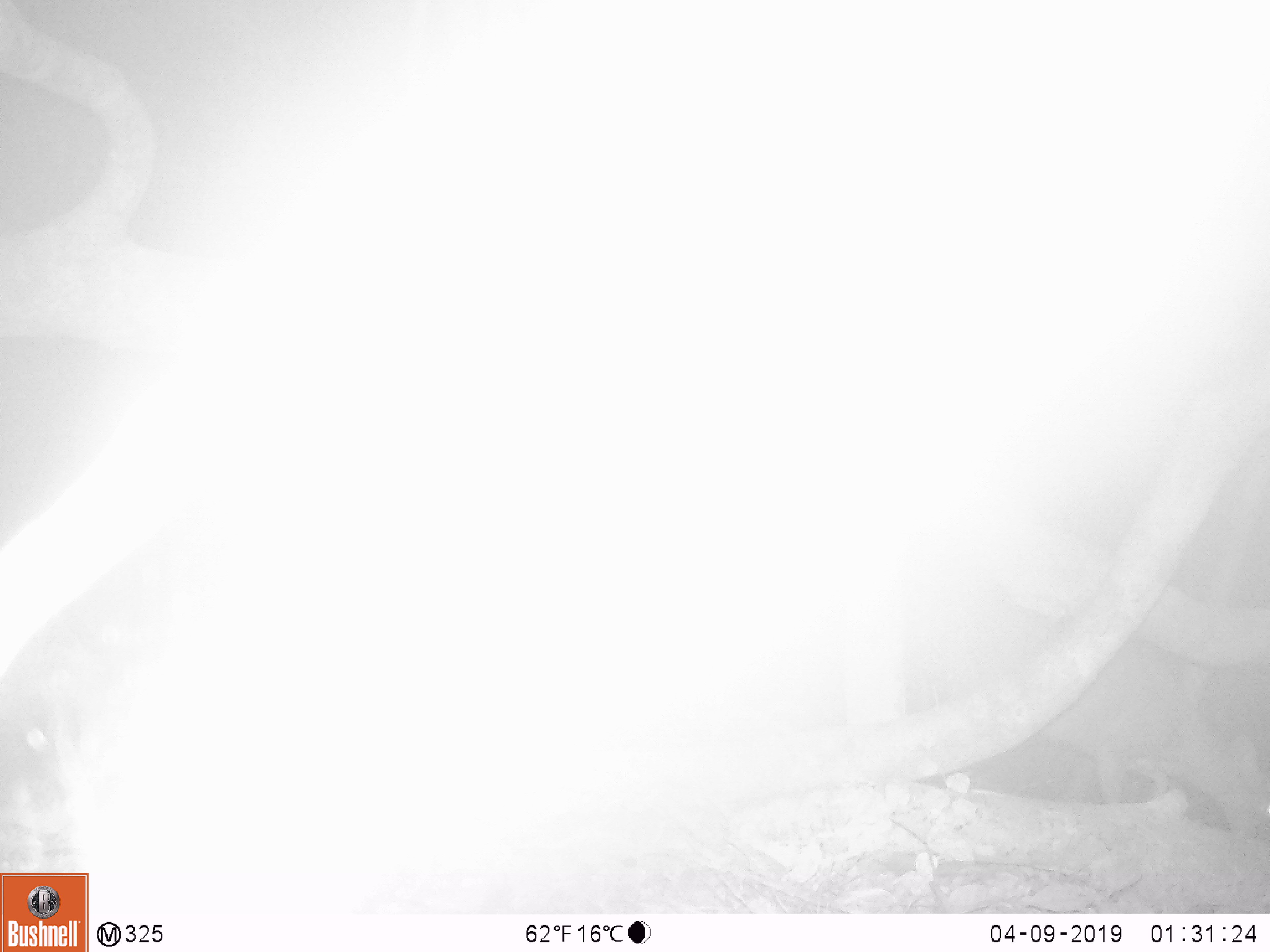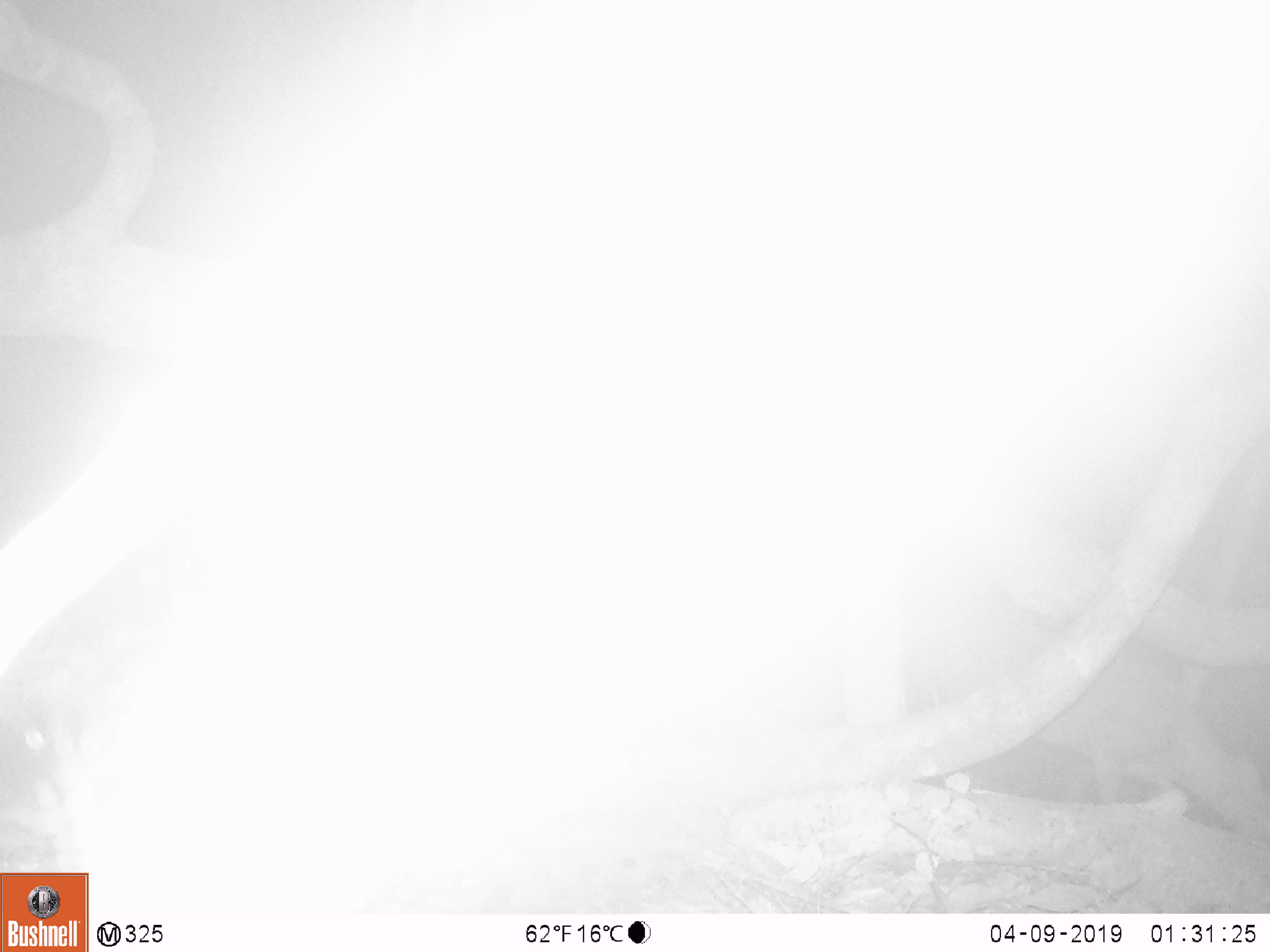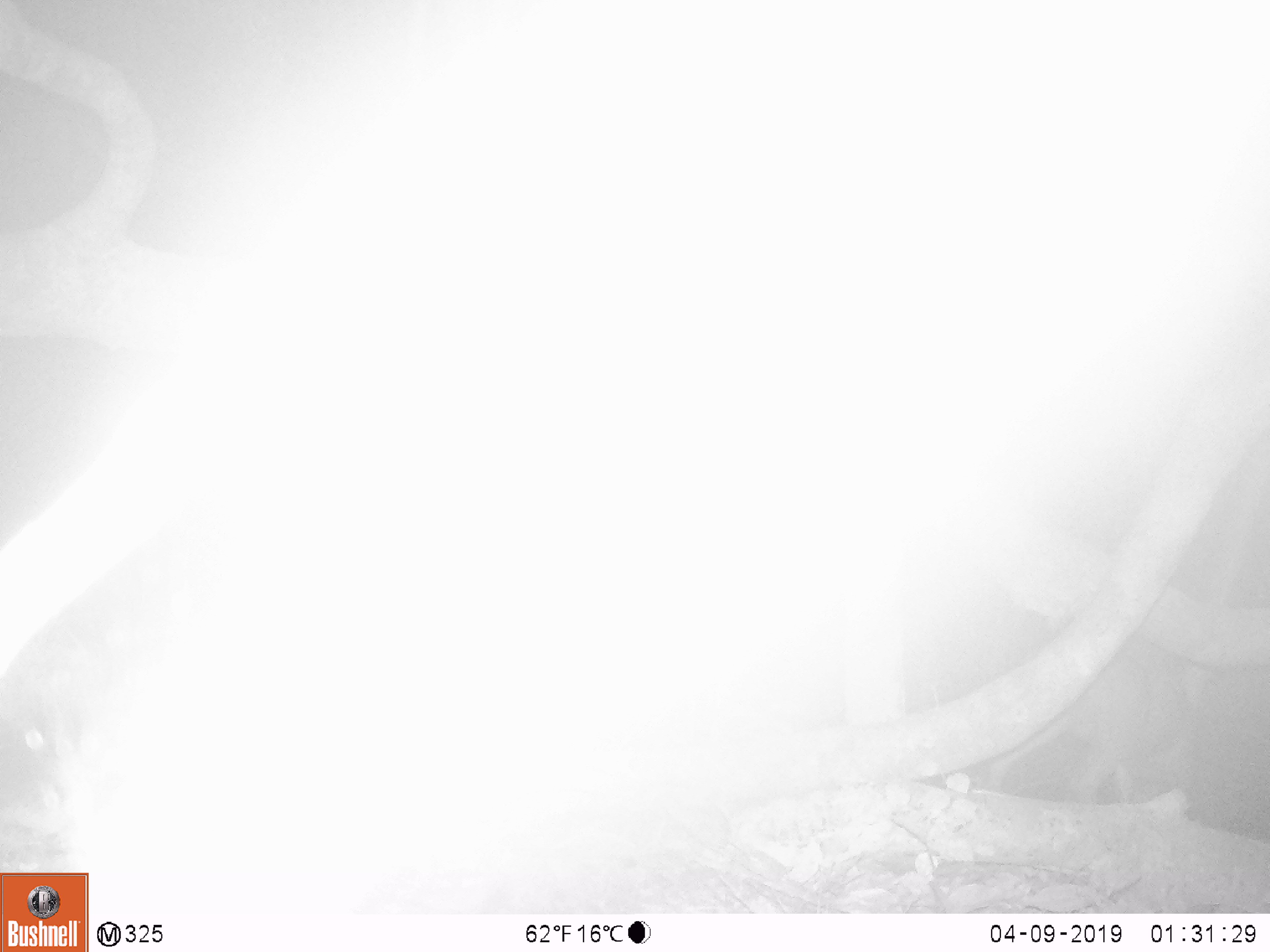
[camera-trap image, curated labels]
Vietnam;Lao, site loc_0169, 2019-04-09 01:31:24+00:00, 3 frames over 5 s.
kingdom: Animalia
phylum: Chordata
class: Mammalia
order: Artiodactyla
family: Cervidae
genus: Muntiacus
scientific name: Muntiacus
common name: muntjacs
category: unidentified muntjac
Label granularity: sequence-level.